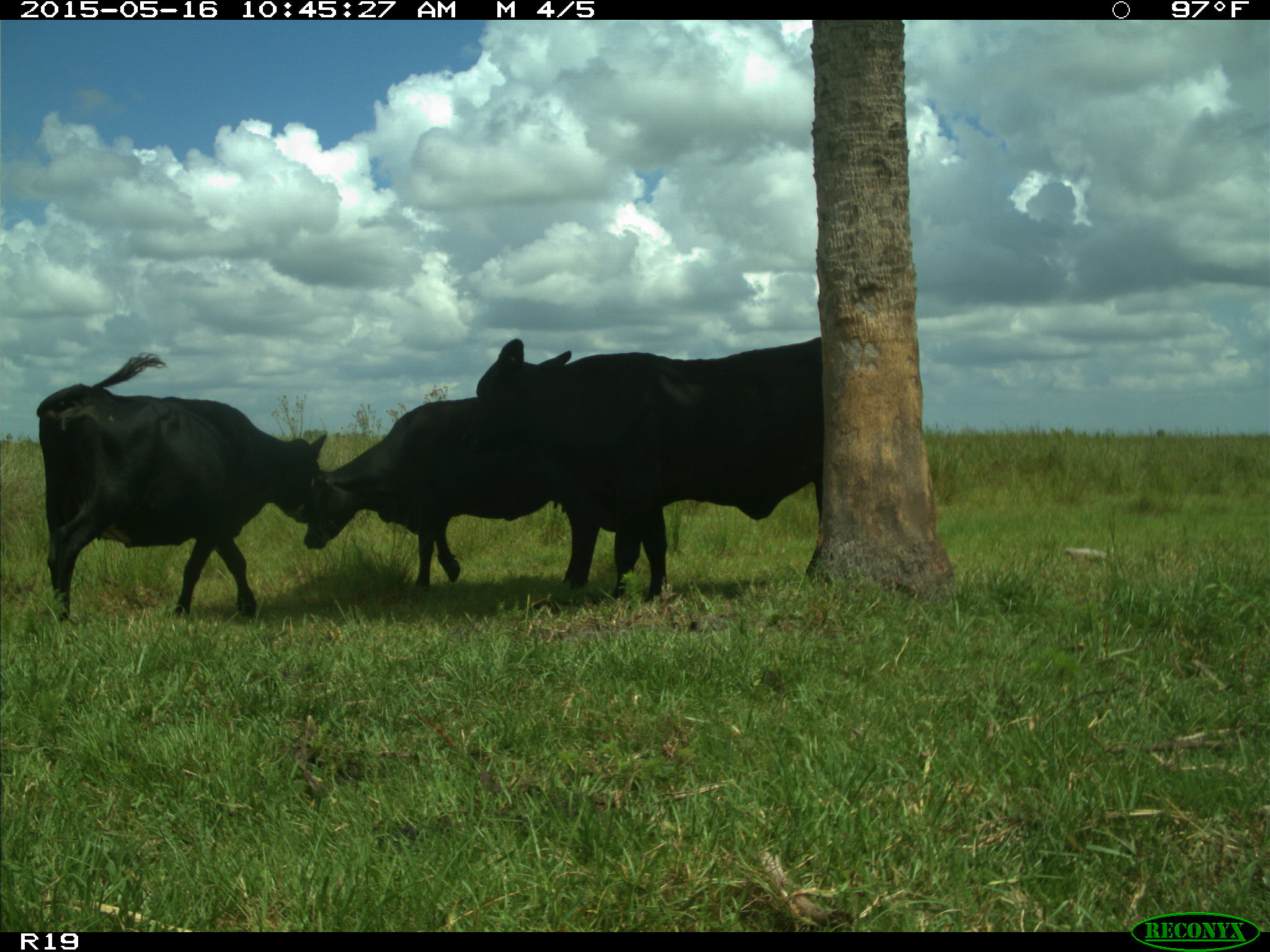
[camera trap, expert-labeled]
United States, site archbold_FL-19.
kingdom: Animalia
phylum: Chordata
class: Mammalia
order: Artiodactyla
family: Bovidae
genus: Bos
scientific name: Bos taurus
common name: domestic cow